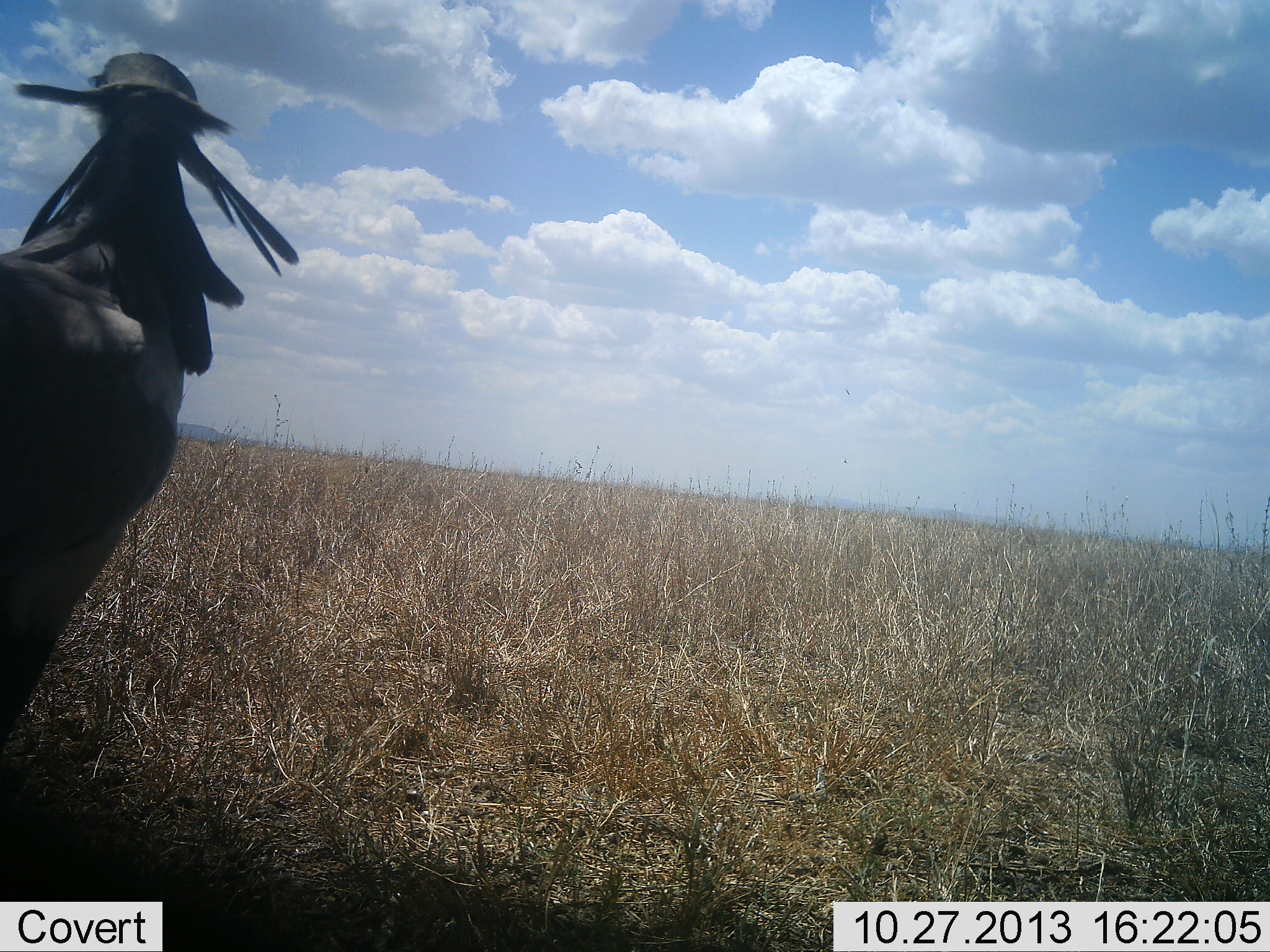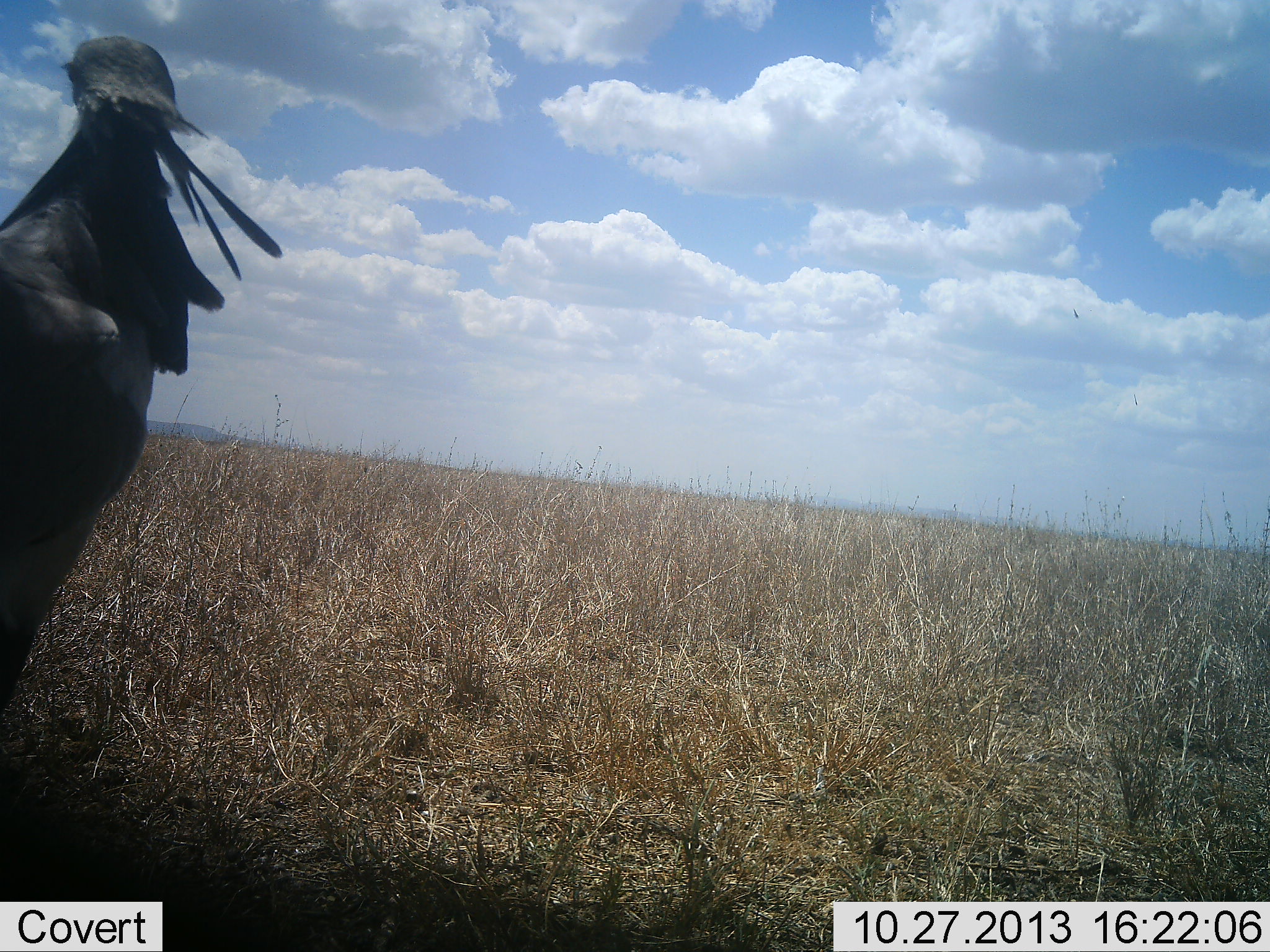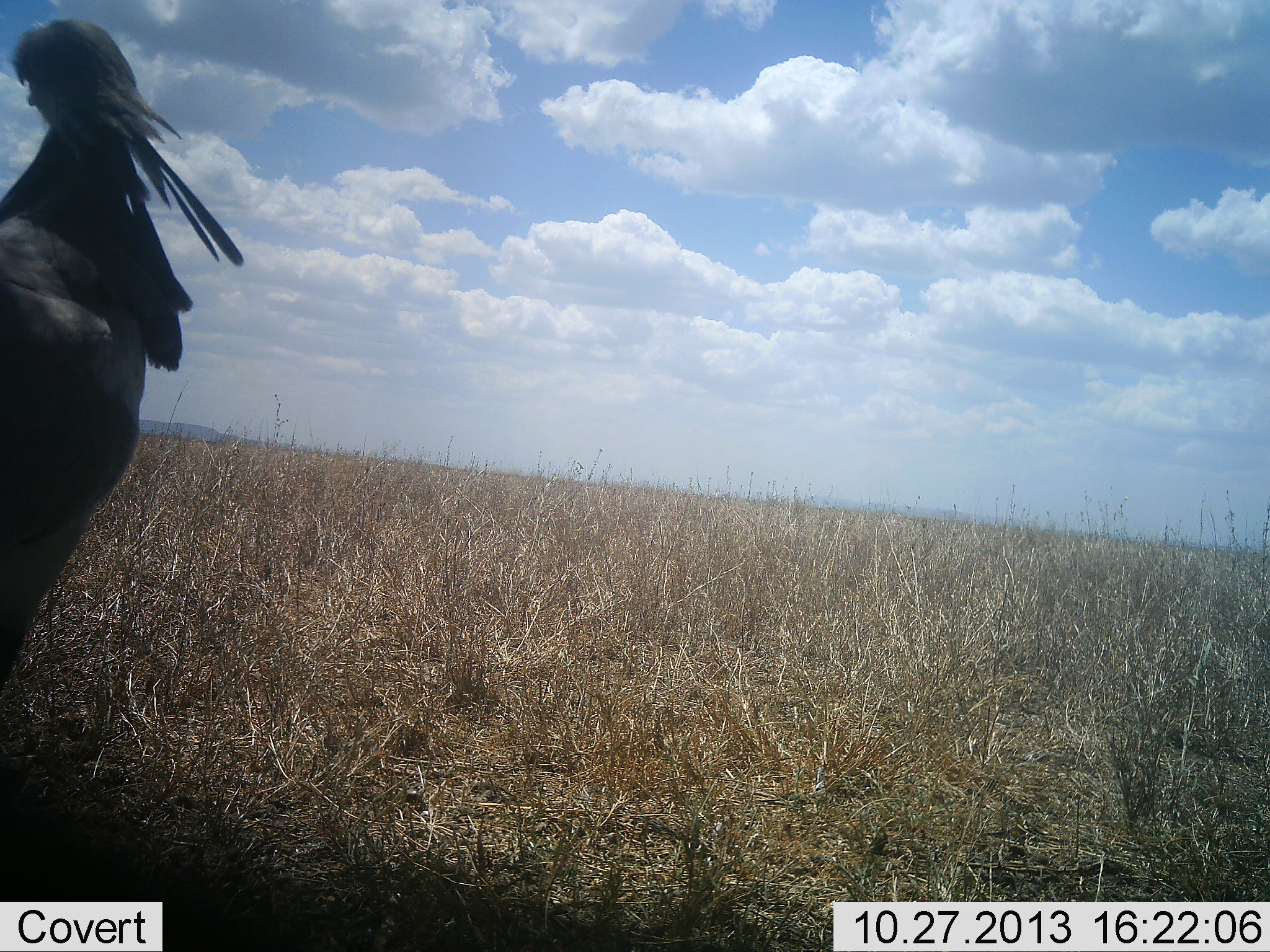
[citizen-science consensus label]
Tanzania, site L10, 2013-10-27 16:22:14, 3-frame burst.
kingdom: Animalia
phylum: Chordata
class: Aves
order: Accipitriformes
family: Sagittariidae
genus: Sagittarius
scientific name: Sagittarius serpentarius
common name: secretary bird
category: secretarybird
Secretarybird (secretary bird) (Sagittarius serpentarius), count 1. Behavior (volunteer vote fractions): standing 100%, resting 0%, moving 0%, interacting 0%. Young present (vote fraction): 0%. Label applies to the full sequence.